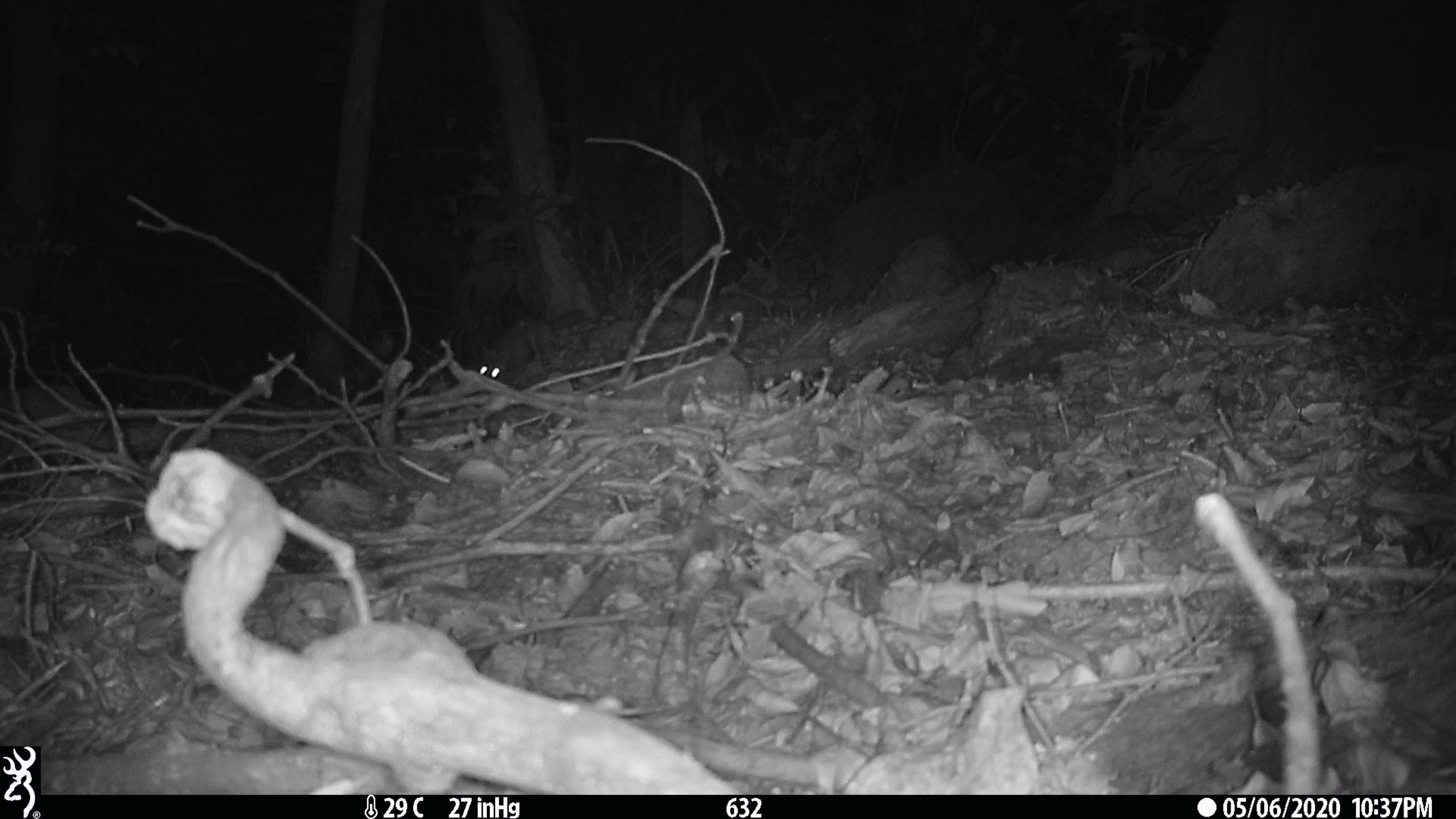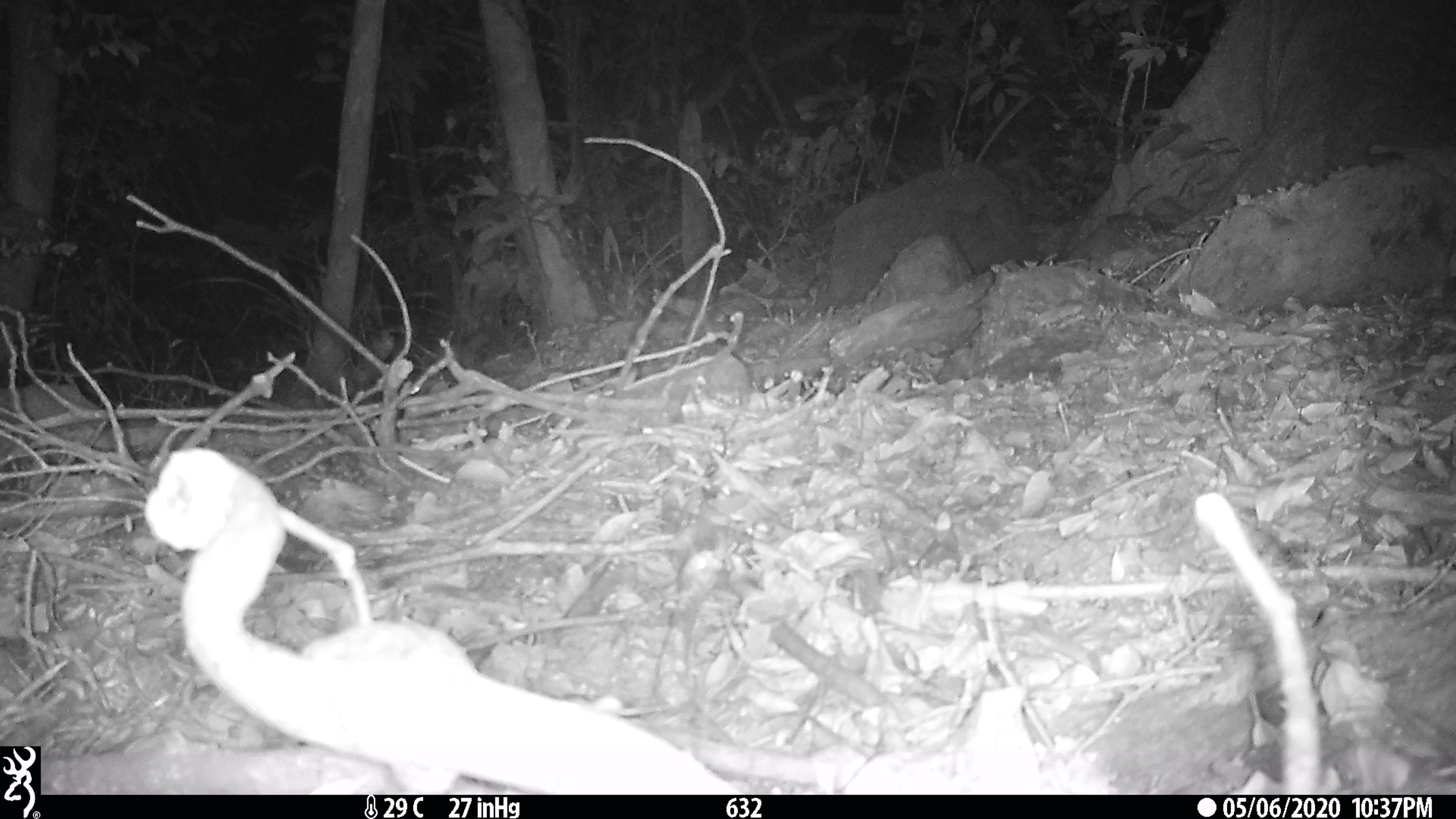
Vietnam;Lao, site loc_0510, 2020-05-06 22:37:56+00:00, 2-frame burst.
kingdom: Animalia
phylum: Chordata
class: Mammalia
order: Carnivora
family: Mustelidae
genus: Melogale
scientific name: Melogale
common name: ferret badger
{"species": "ferret badger (Melogale)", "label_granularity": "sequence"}